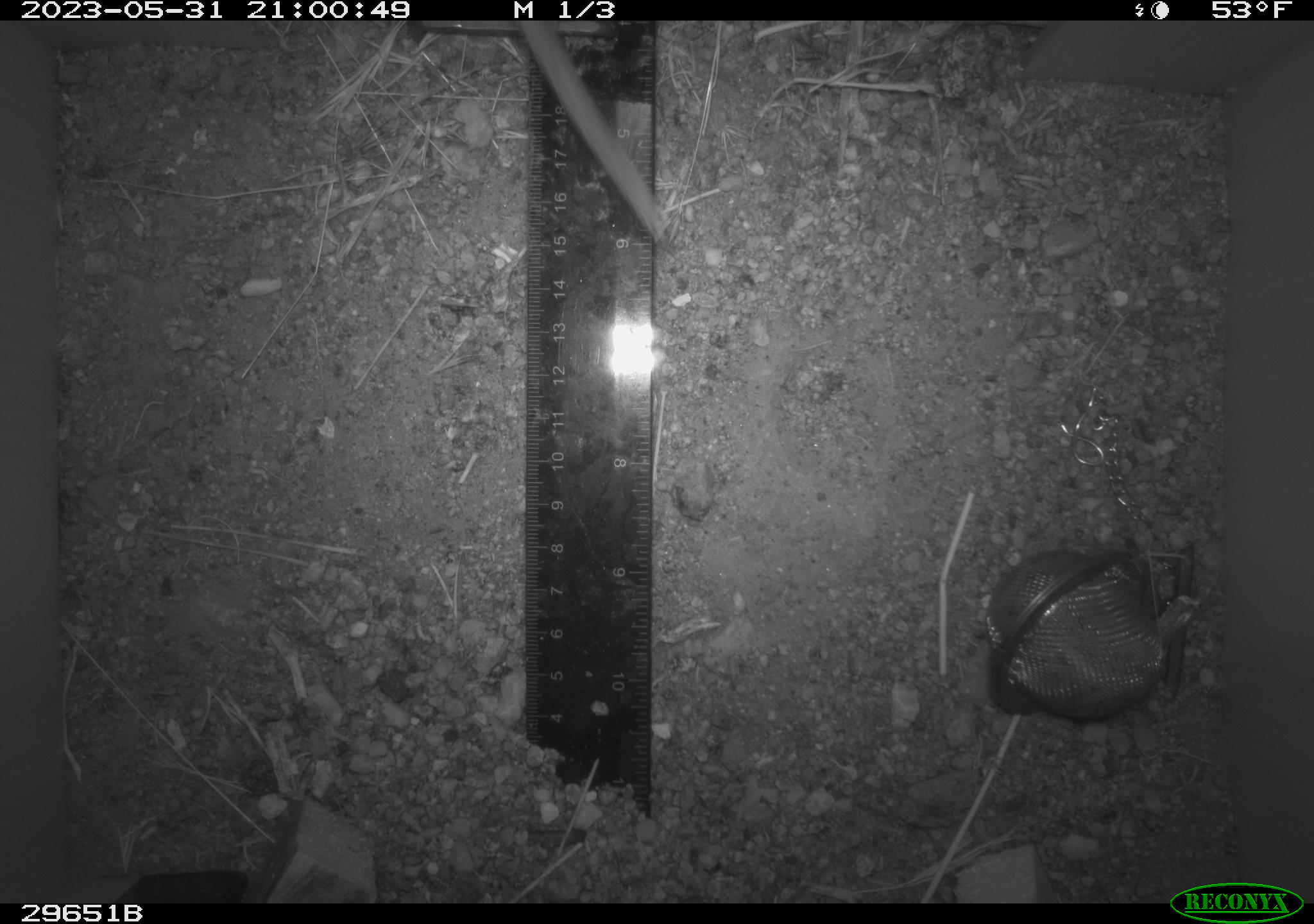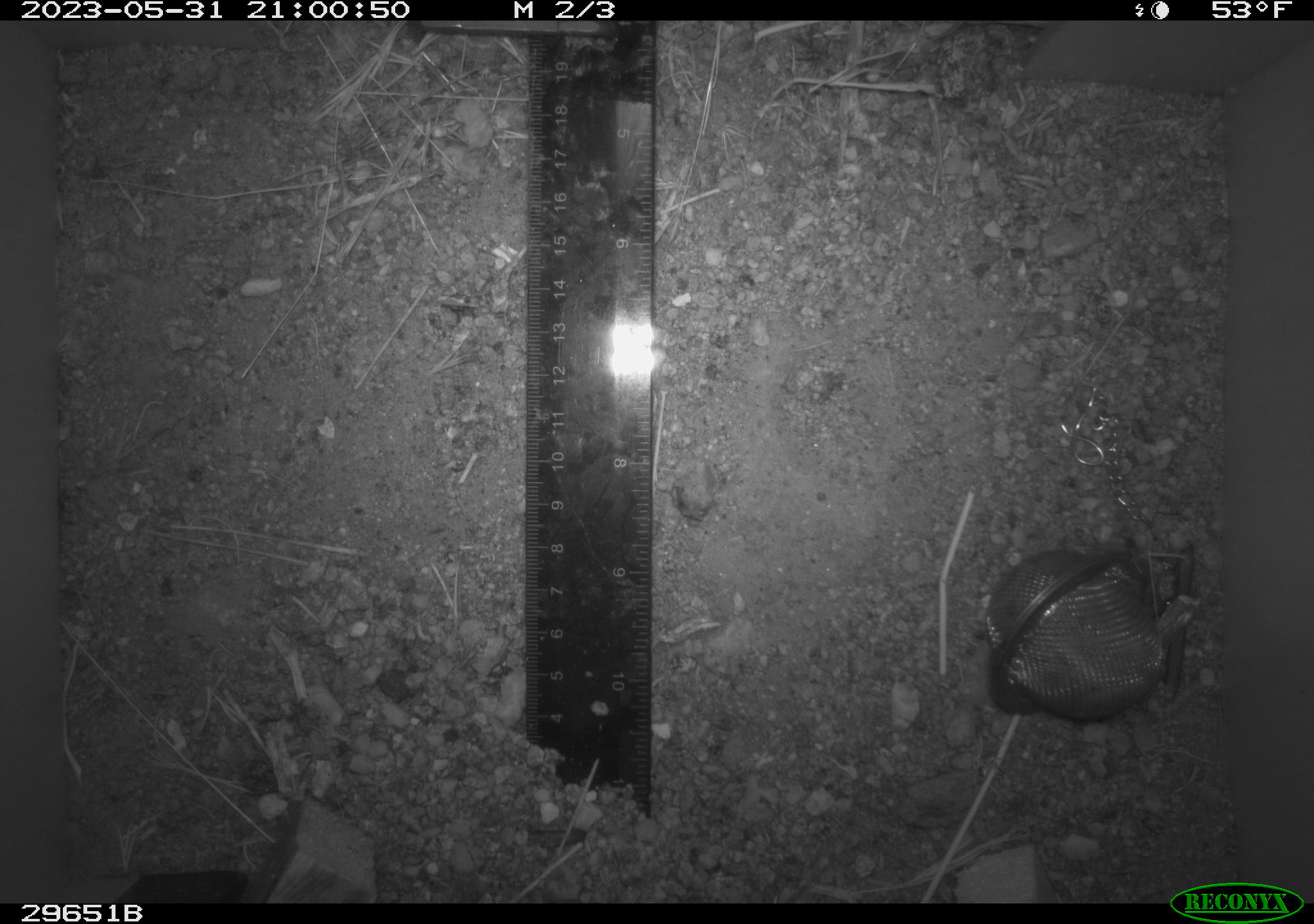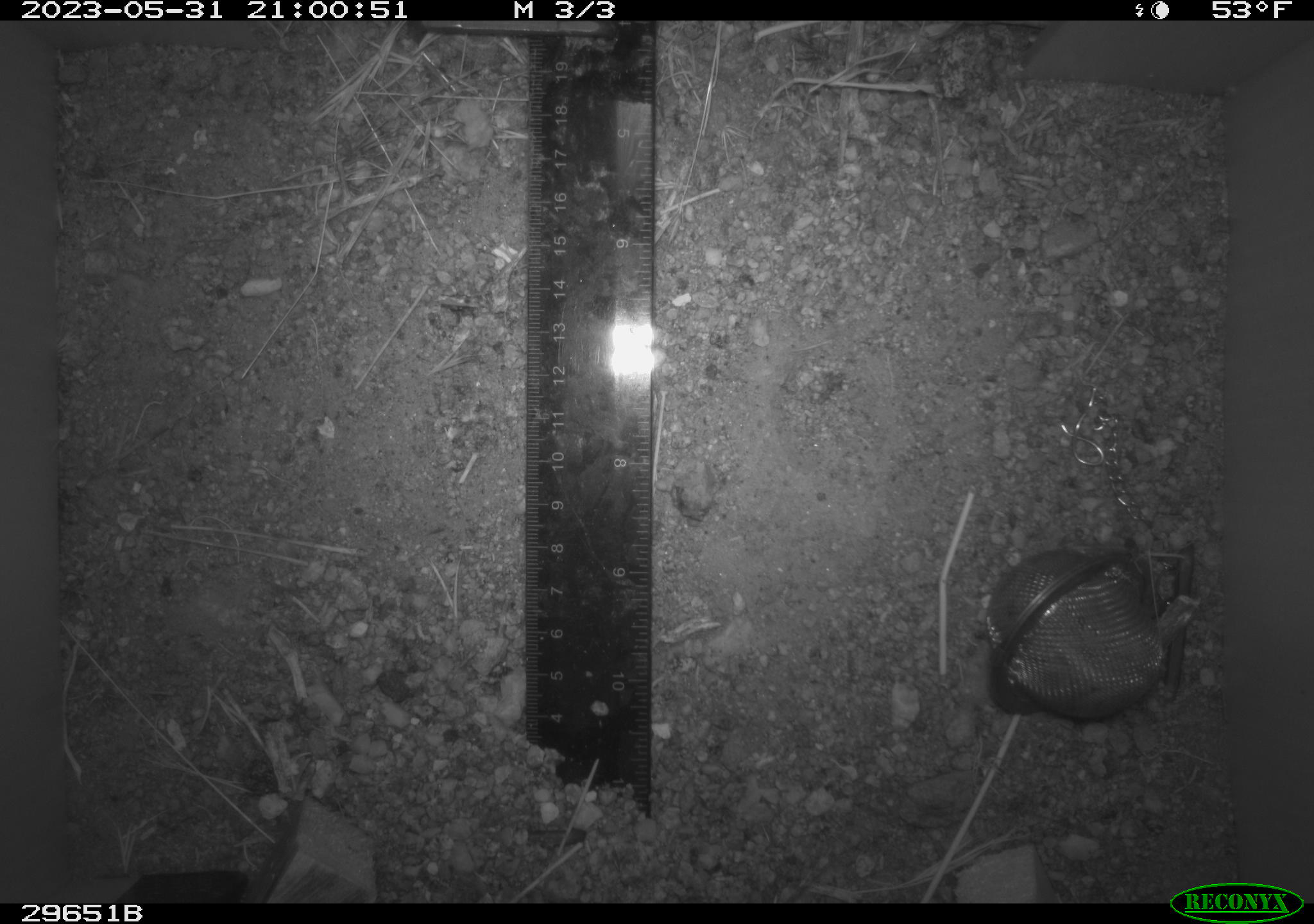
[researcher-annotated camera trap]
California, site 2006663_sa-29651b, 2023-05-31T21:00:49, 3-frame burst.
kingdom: Animalia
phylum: Chordata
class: Mammalia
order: Rodentia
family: Cricetidae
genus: Peromyscus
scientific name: Peromyscus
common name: deer mice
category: peromyscus species